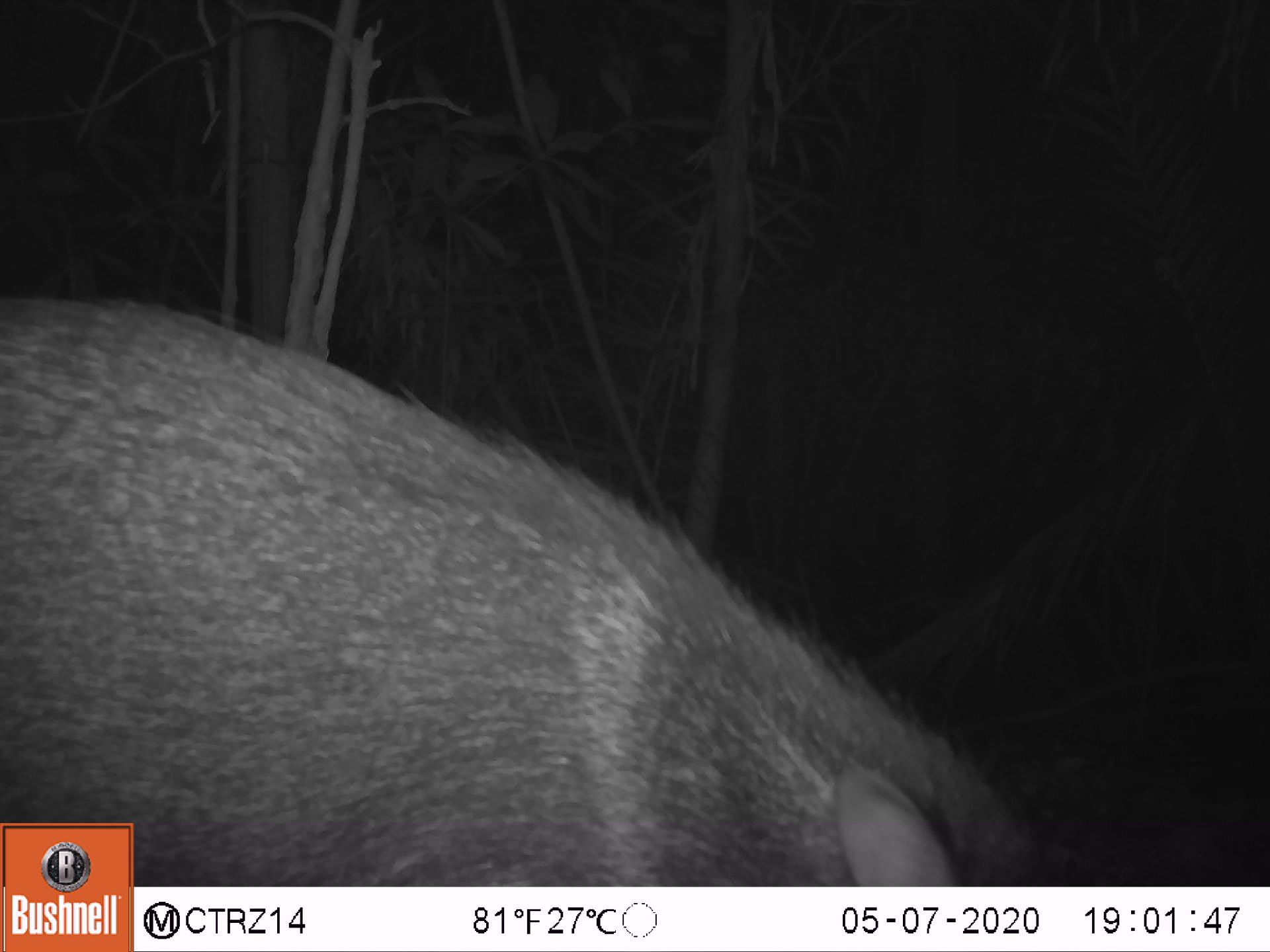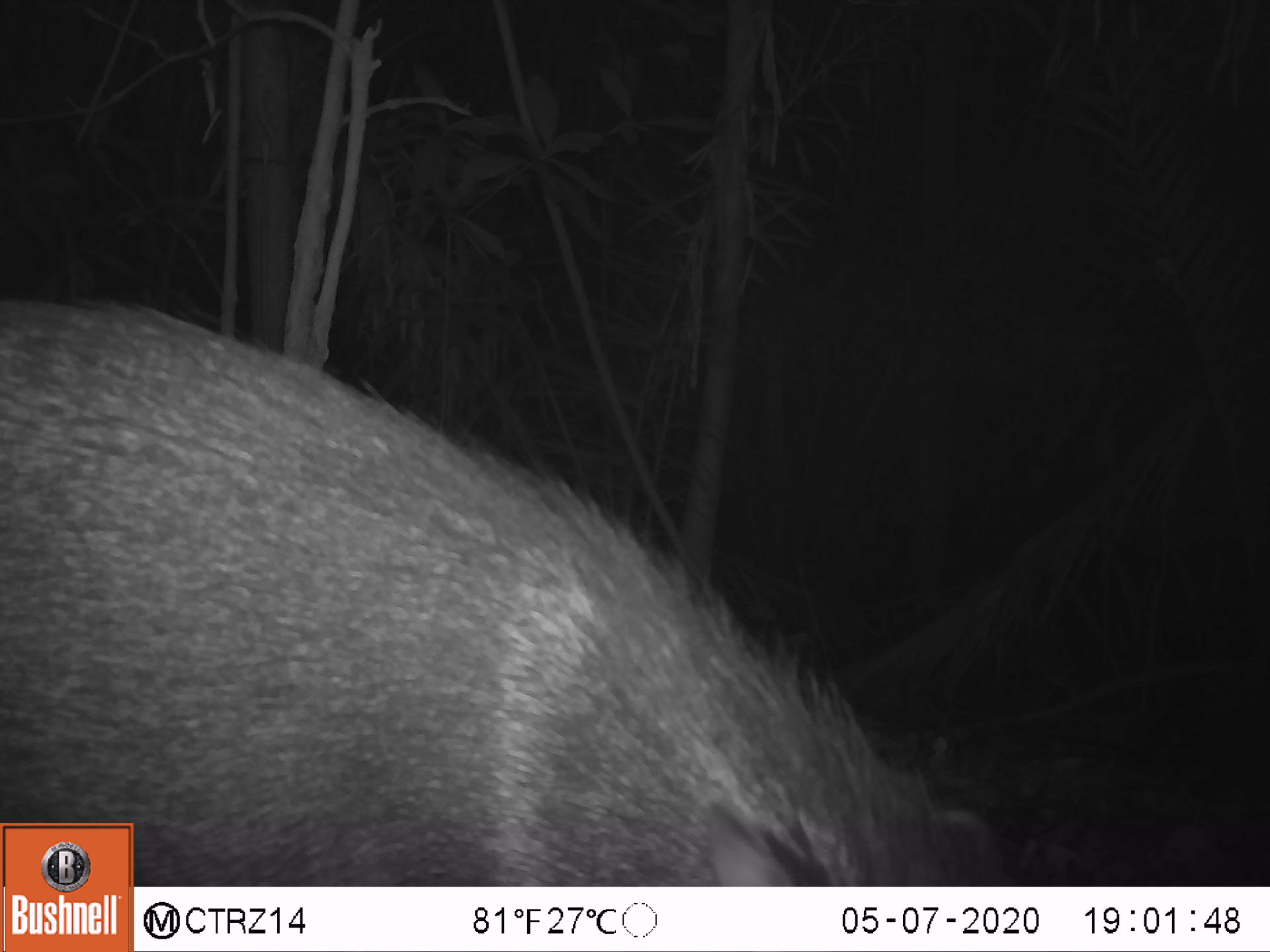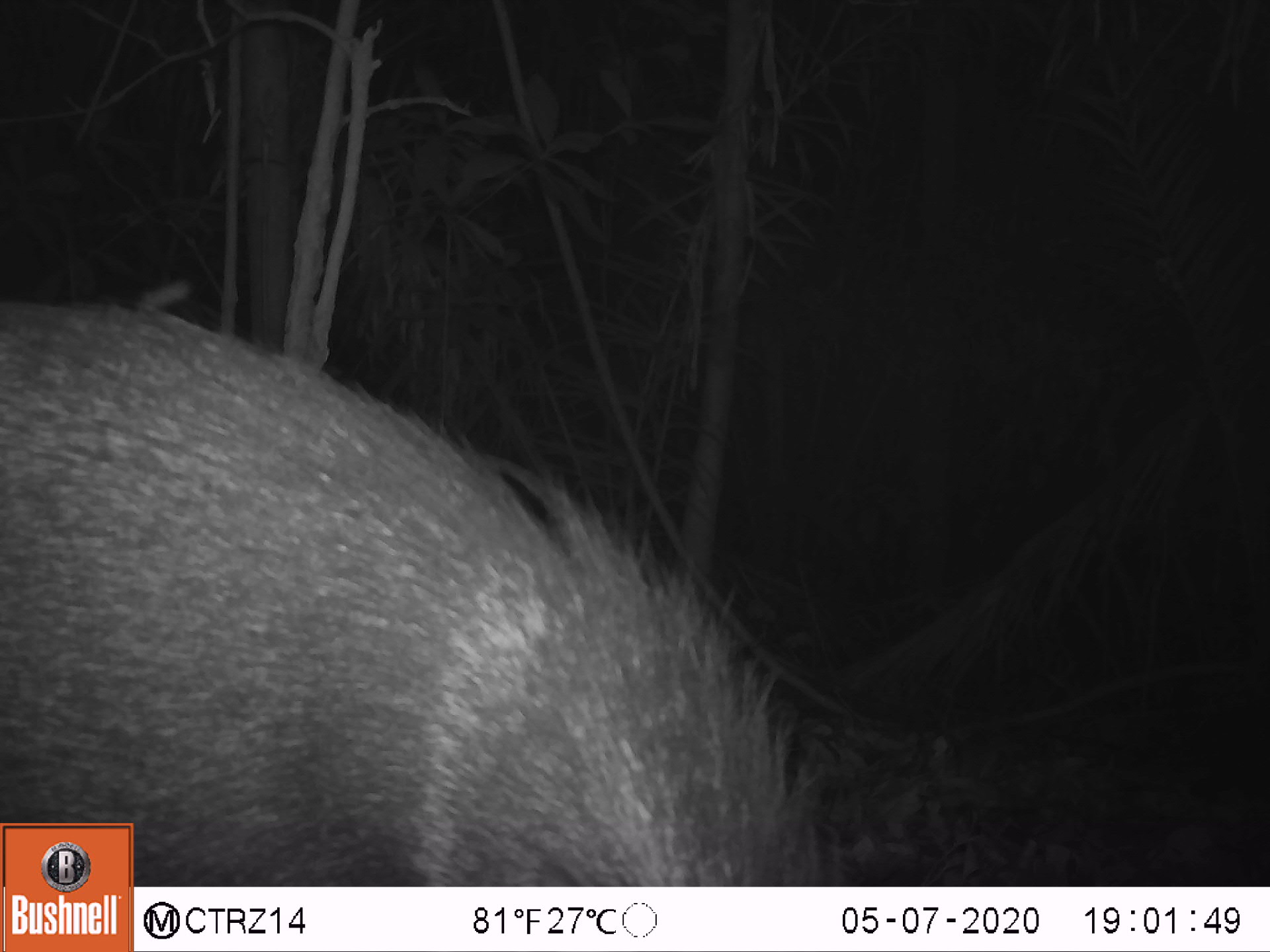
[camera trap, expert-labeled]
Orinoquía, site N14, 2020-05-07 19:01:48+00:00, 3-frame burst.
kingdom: Animalia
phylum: Chordata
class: Mammalia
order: Artiodactyla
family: Tayassuidae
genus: Pecari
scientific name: Pecari tajacu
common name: collared peccary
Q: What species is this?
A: Collared peccary (Pecari tajacu).